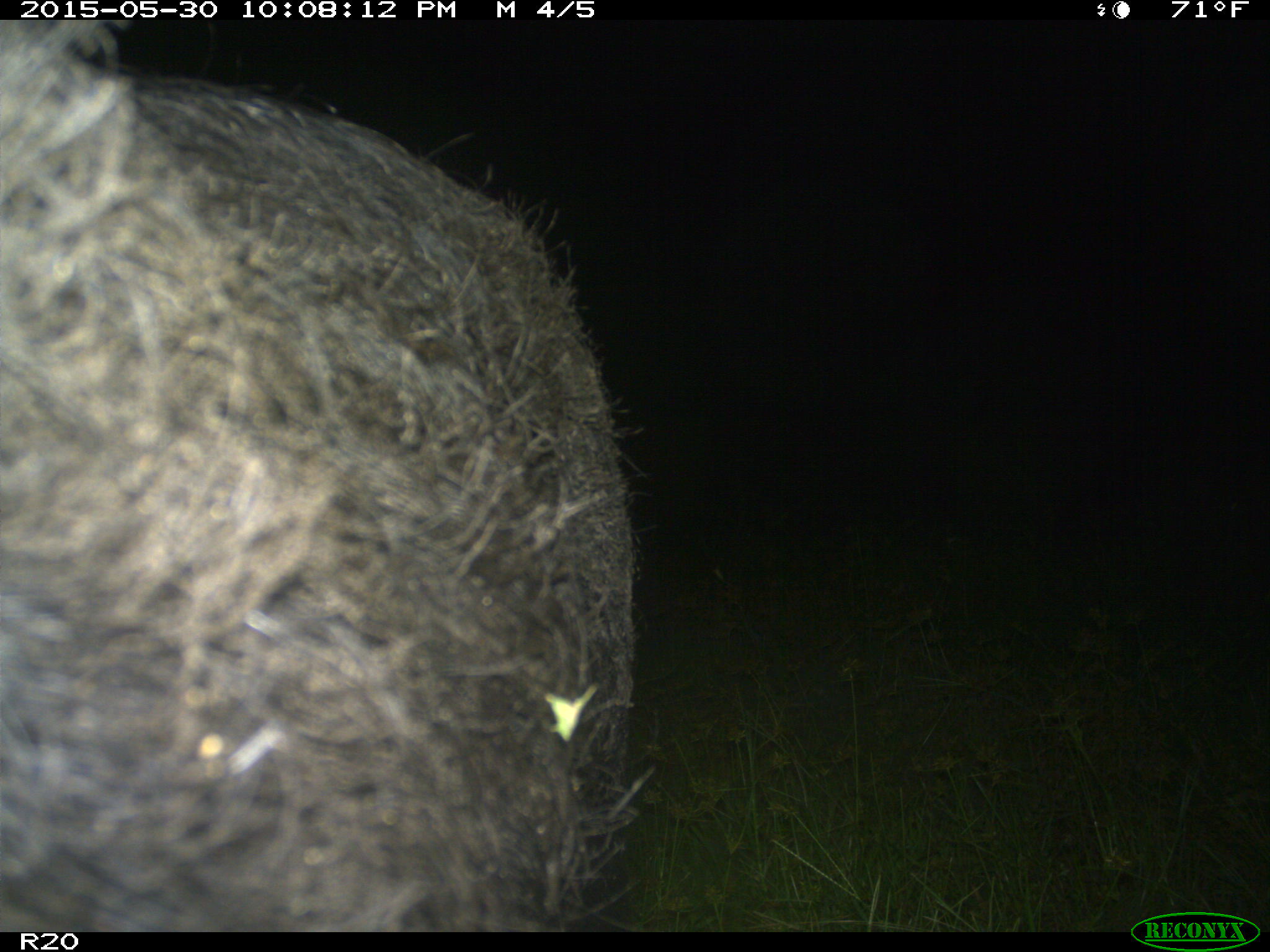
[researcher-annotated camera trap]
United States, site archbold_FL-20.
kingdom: Animalia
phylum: Chordata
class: Mammalia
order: Artiodactyla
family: Suidae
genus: Sus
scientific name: Sus scrofa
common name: wild boar